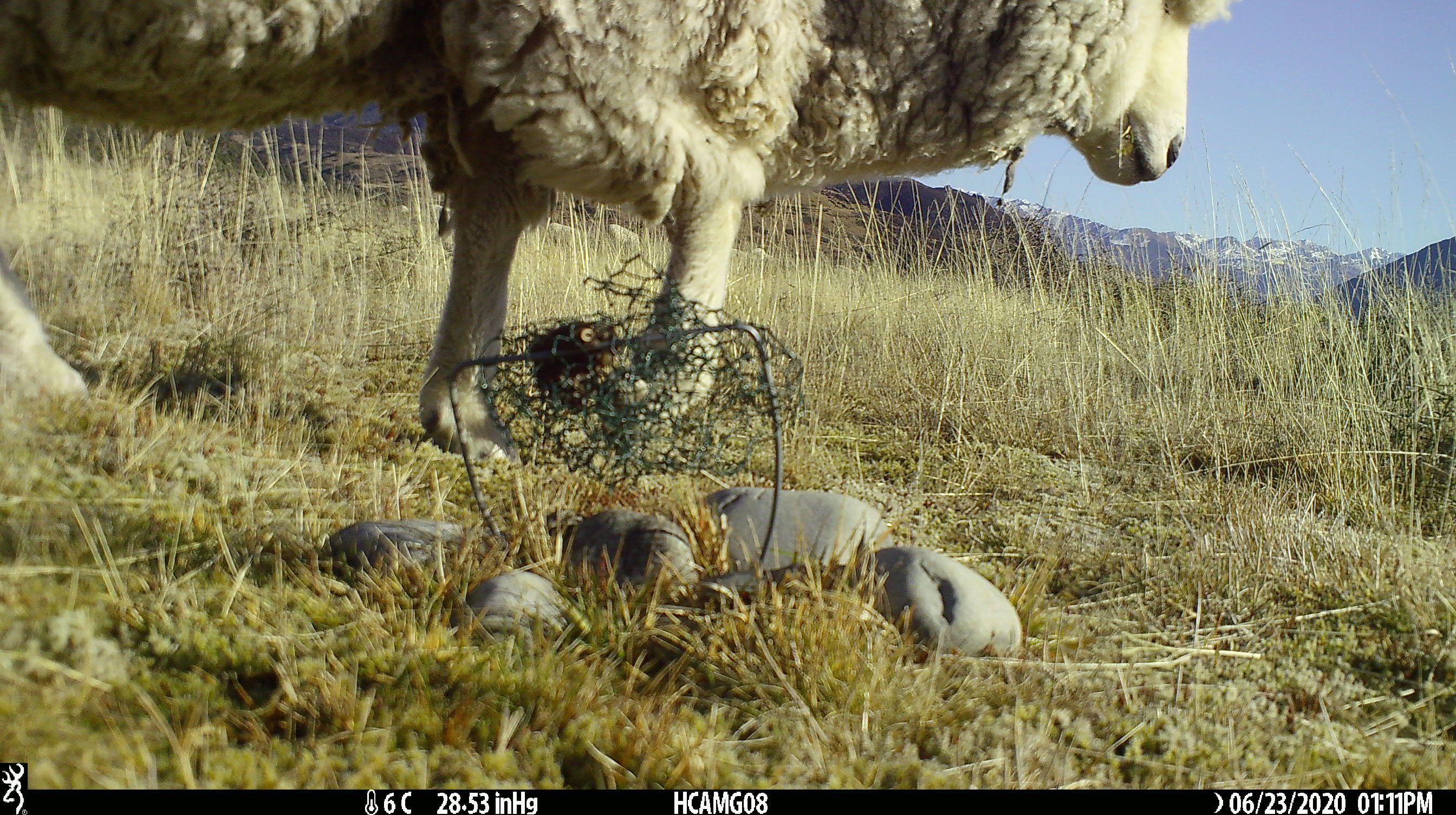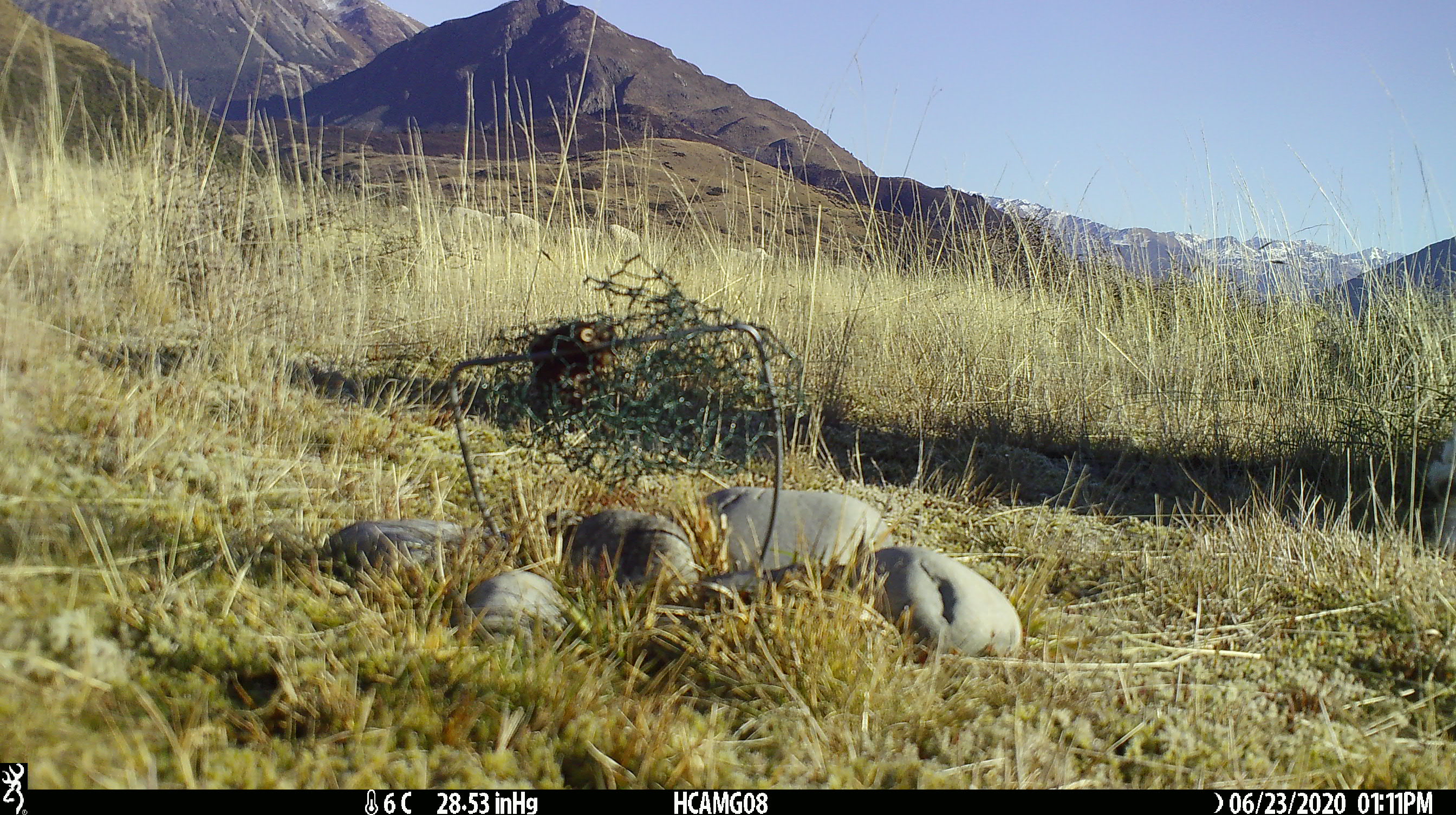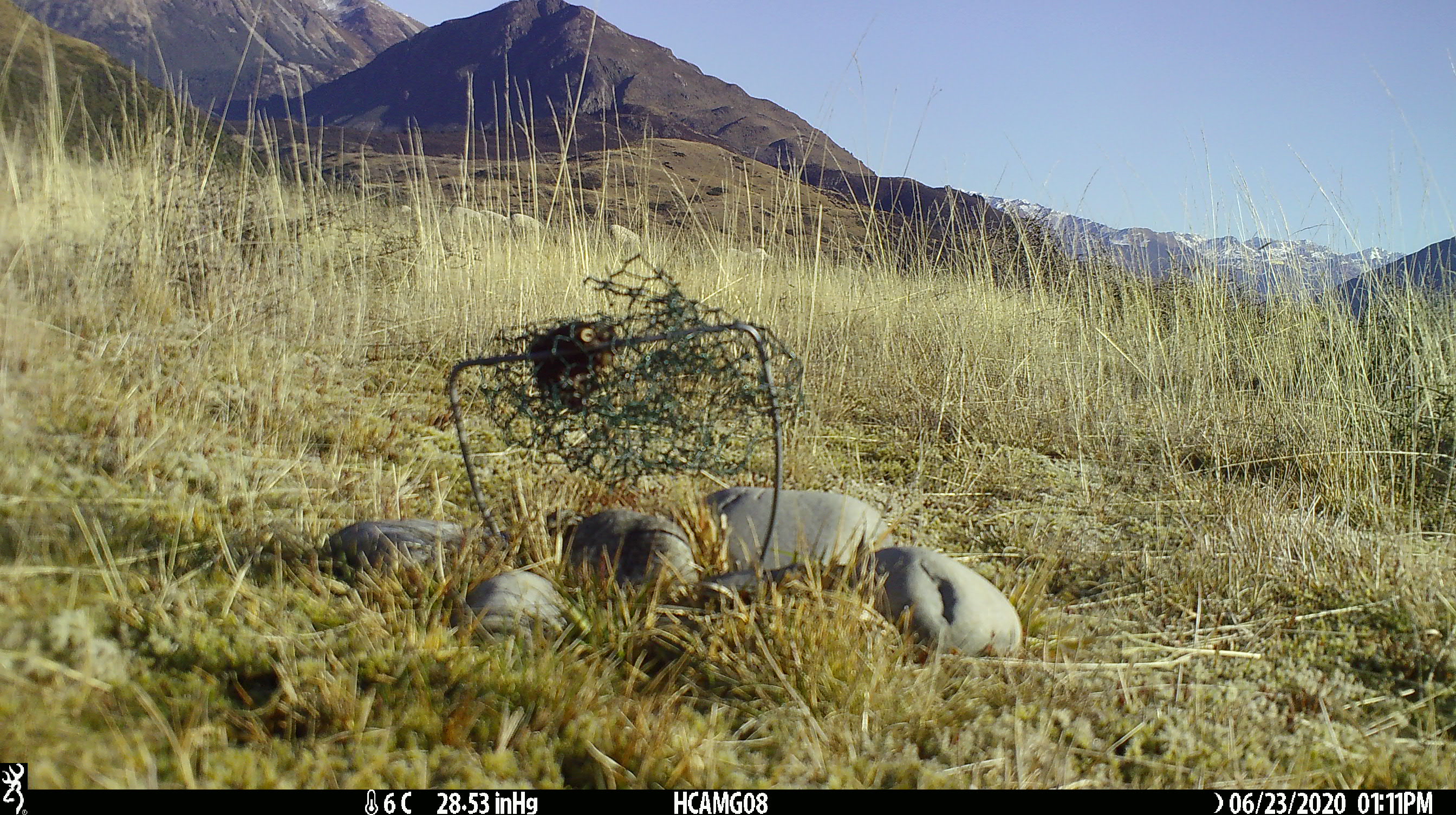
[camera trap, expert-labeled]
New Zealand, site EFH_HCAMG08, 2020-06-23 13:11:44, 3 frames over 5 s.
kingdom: Animalia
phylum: Chordata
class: Mammalia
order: Artiodactyla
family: Bovidae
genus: Ovis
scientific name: Ovis aries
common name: domestic sheep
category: sheep